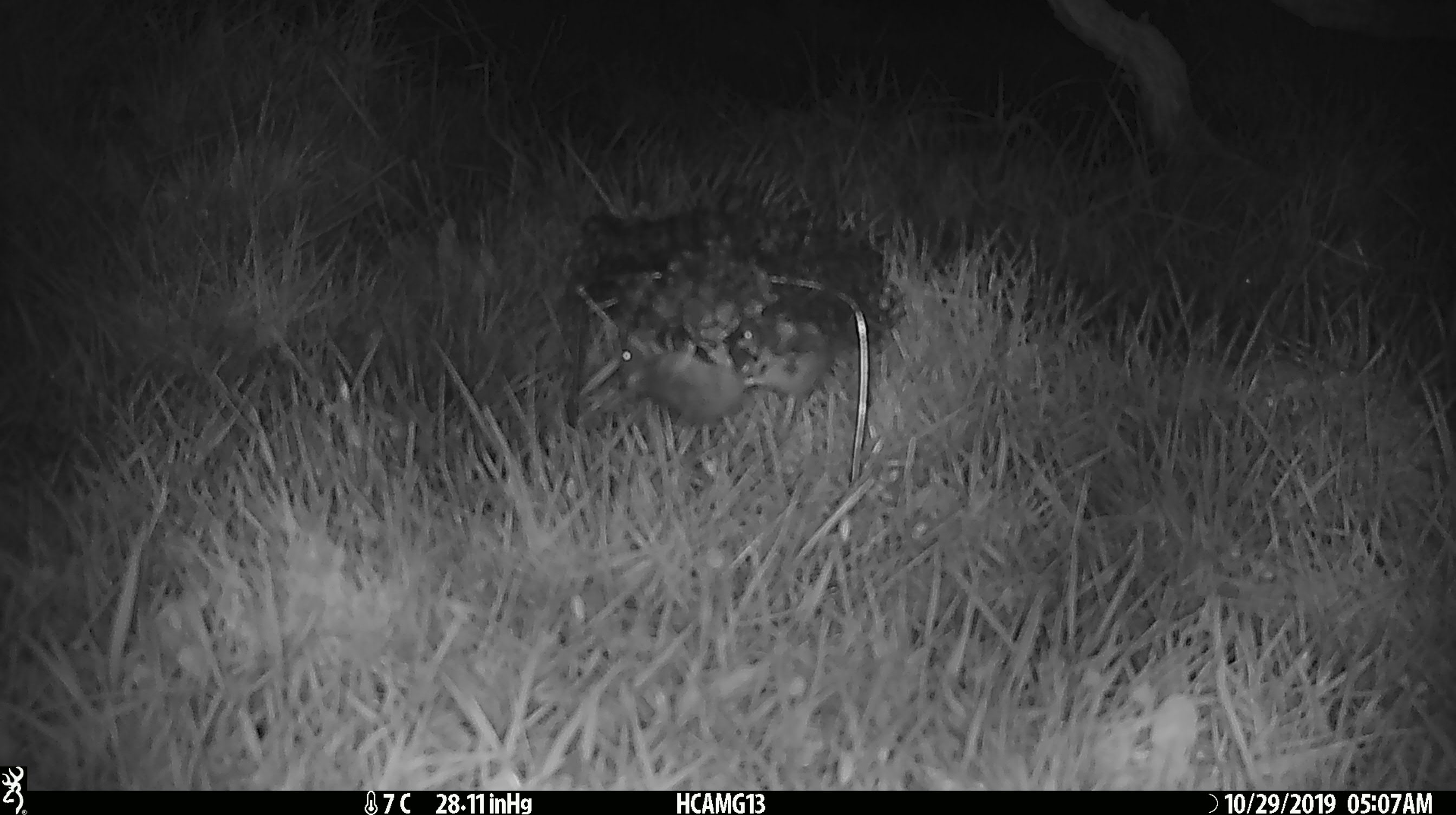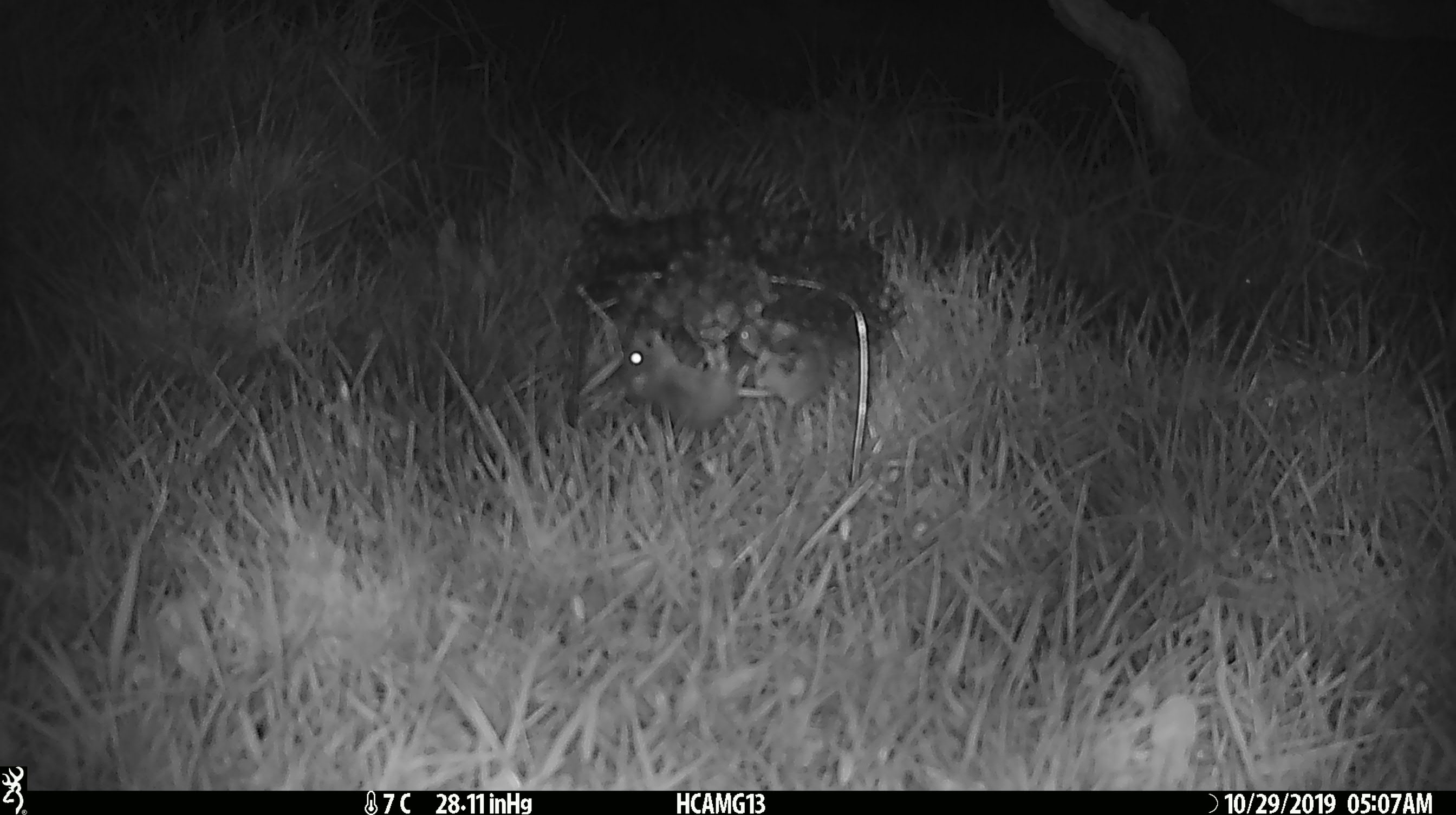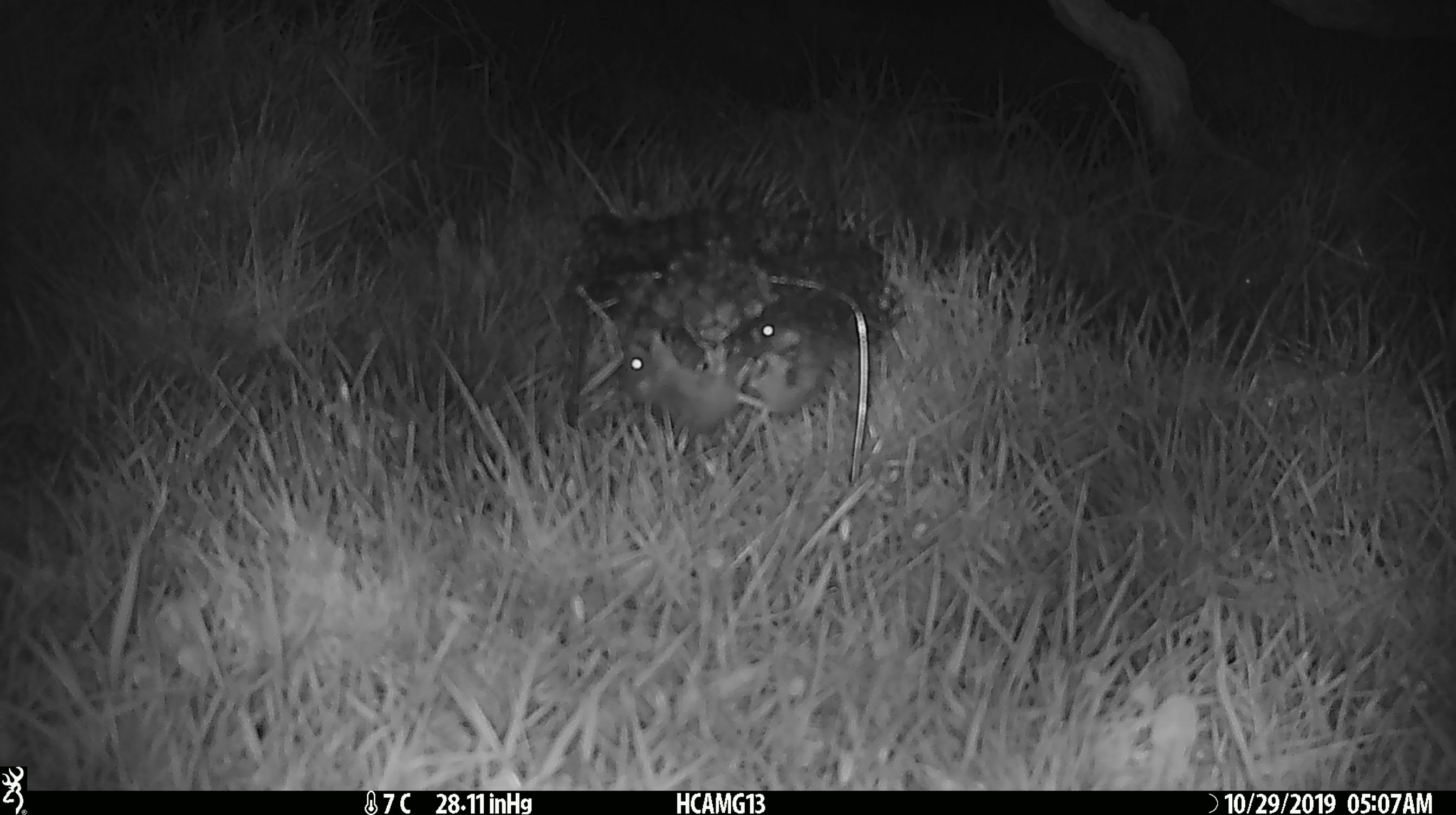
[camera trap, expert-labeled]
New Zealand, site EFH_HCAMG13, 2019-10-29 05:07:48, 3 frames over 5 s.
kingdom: Animalia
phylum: Chordata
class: Mammalia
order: Rodentia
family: Muridae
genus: Mus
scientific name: Mus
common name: mouse